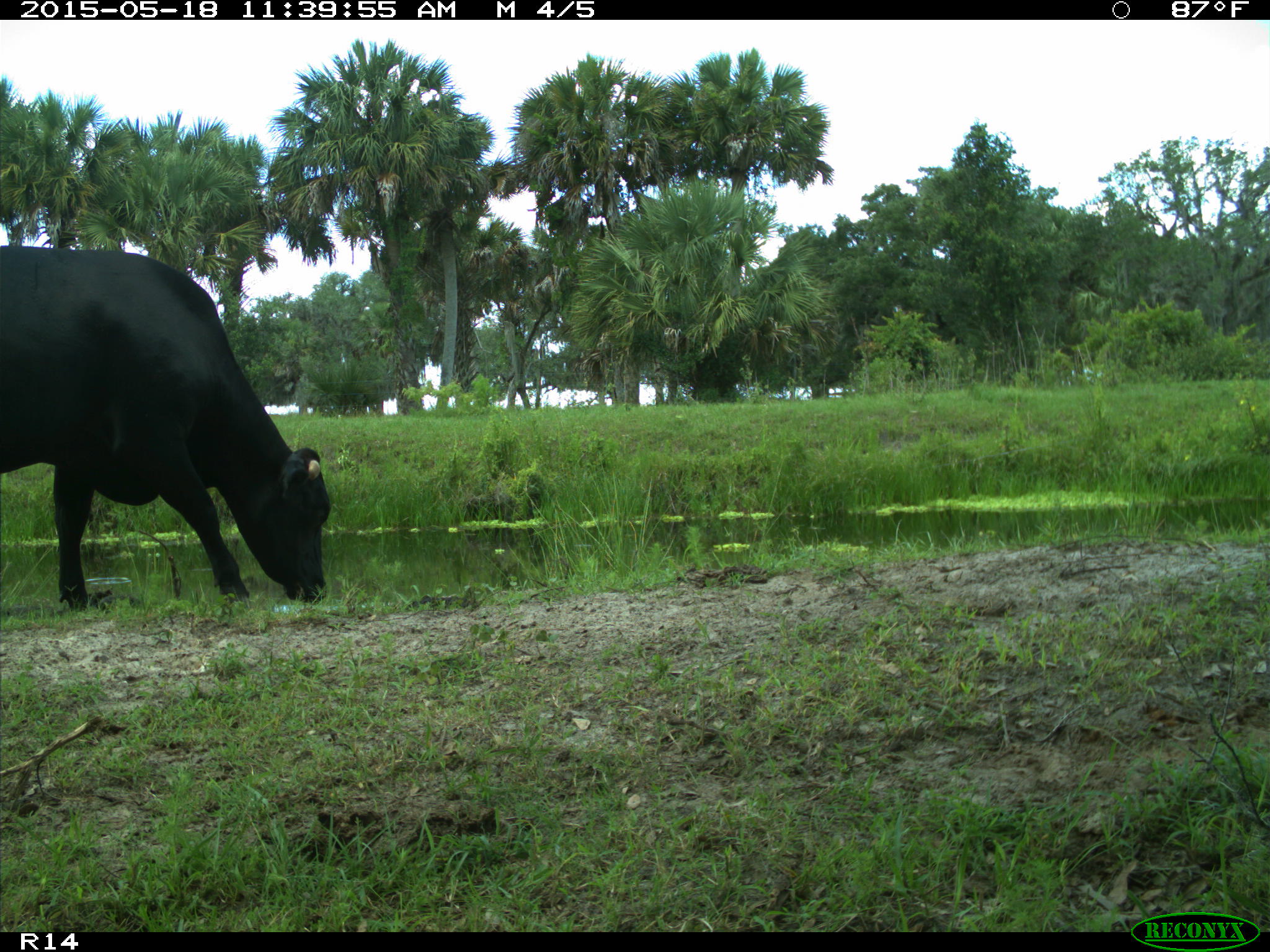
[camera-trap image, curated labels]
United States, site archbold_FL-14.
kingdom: Animalia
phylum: Chordata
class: Mammalia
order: Artiodactyla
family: Bovidae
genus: Bos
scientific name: Bos taurus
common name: domestic cow